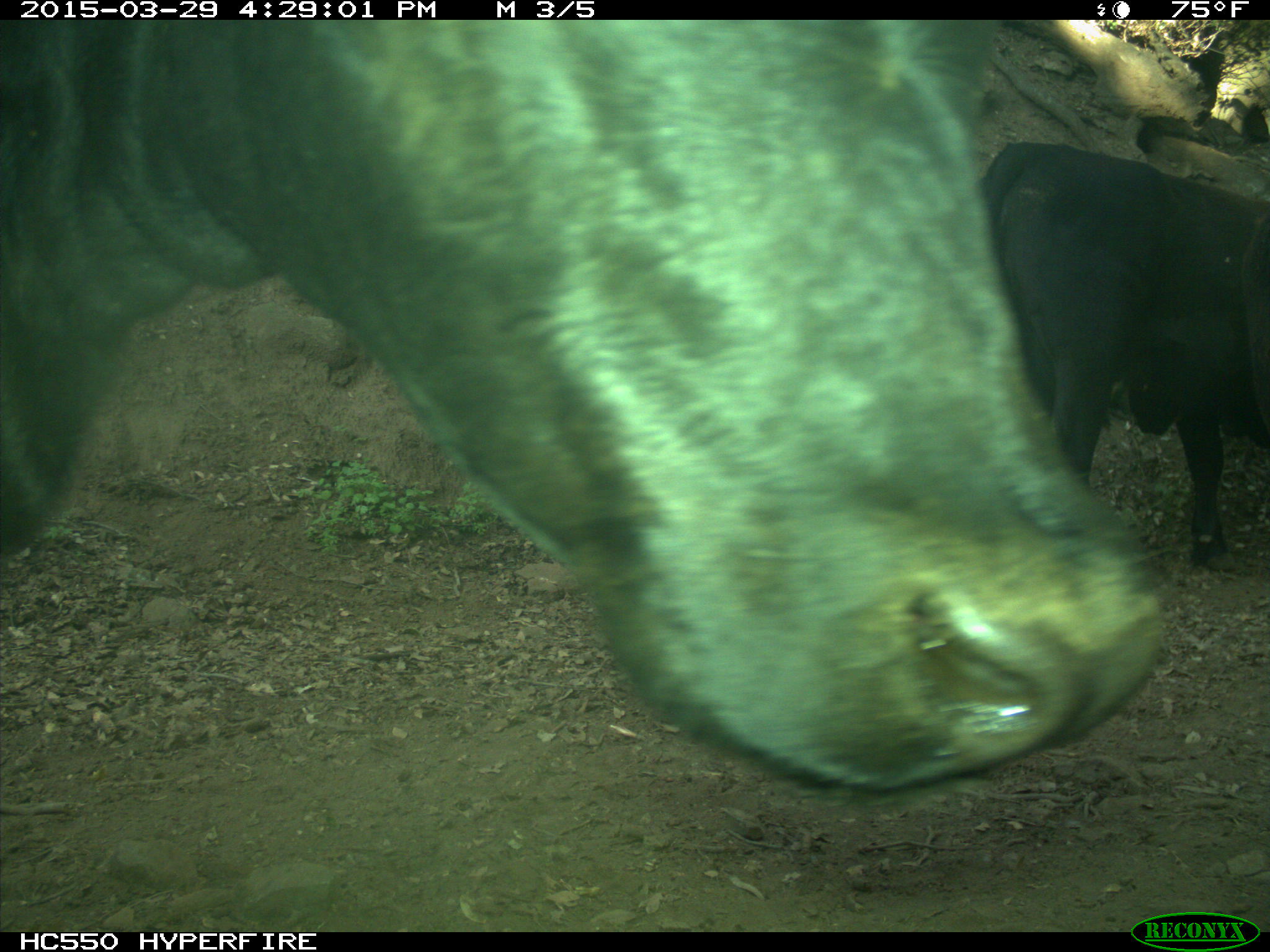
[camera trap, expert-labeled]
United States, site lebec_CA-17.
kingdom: Animalia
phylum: Chordata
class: Mammalia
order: Artiodactyla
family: Bovidae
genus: Bos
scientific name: Bos taurus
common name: domestic cow